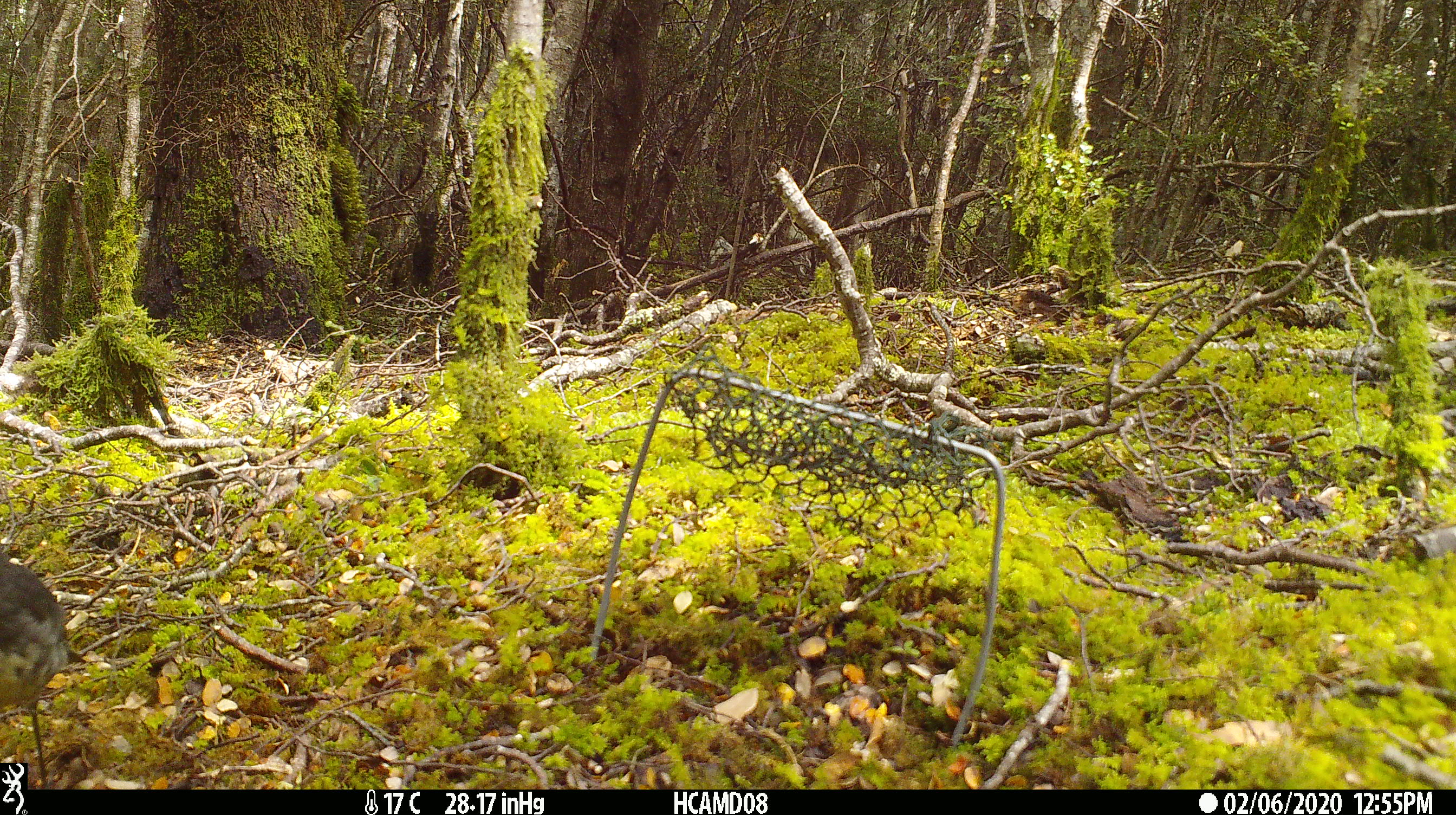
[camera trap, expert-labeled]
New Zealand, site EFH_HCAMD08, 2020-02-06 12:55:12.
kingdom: Animalia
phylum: Chordata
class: Aves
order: Passeriformes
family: Petroicidae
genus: Petroica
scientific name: Petroica australis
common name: new zealand robin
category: robin